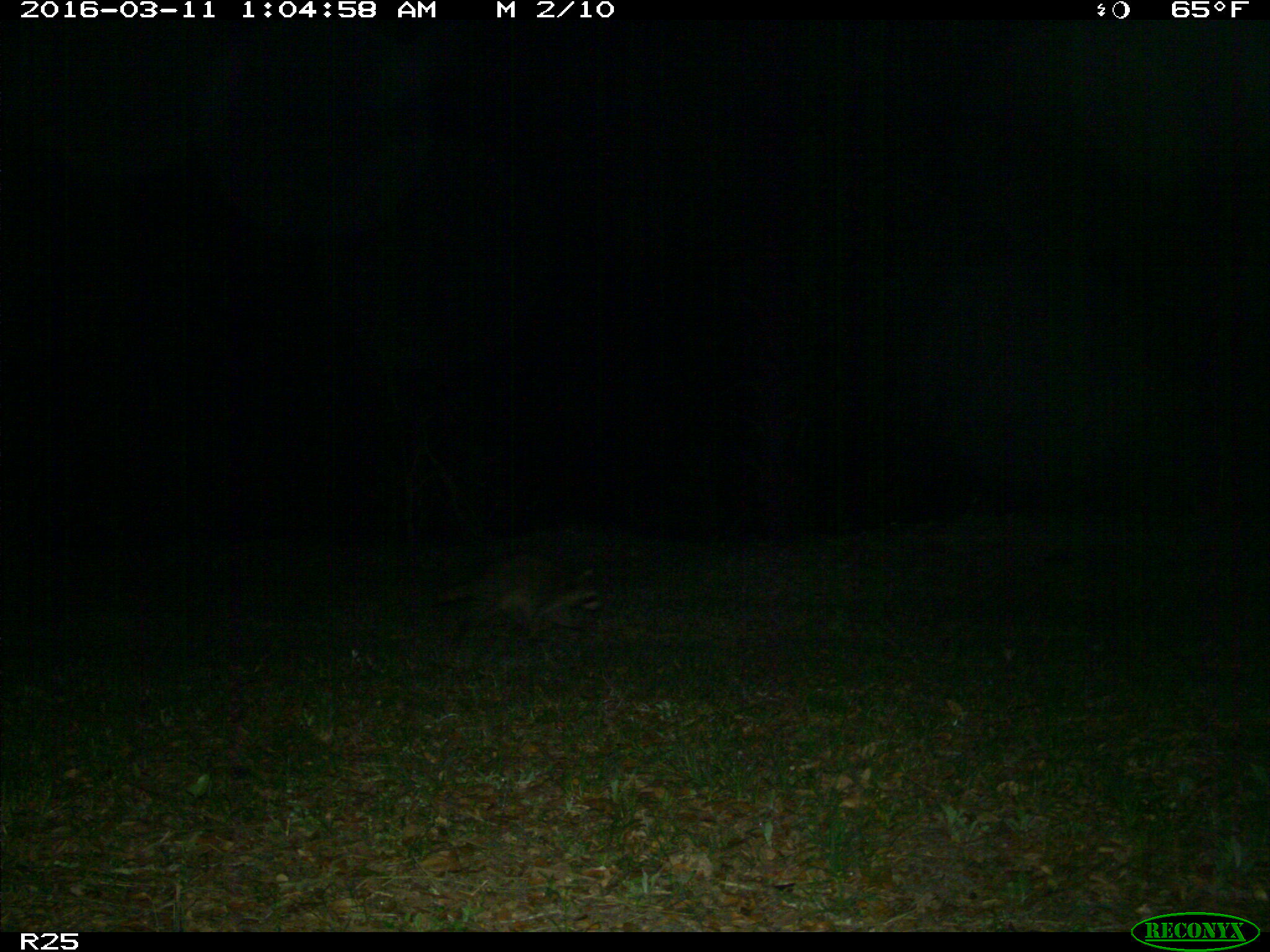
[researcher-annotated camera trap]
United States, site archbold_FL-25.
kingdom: Animalia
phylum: Chordata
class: Mammalia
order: Carnivora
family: Procyonidae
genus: Procyon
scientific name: Procyon lotor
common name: common raccoon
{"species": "Procyon lotor (common raccoon)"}